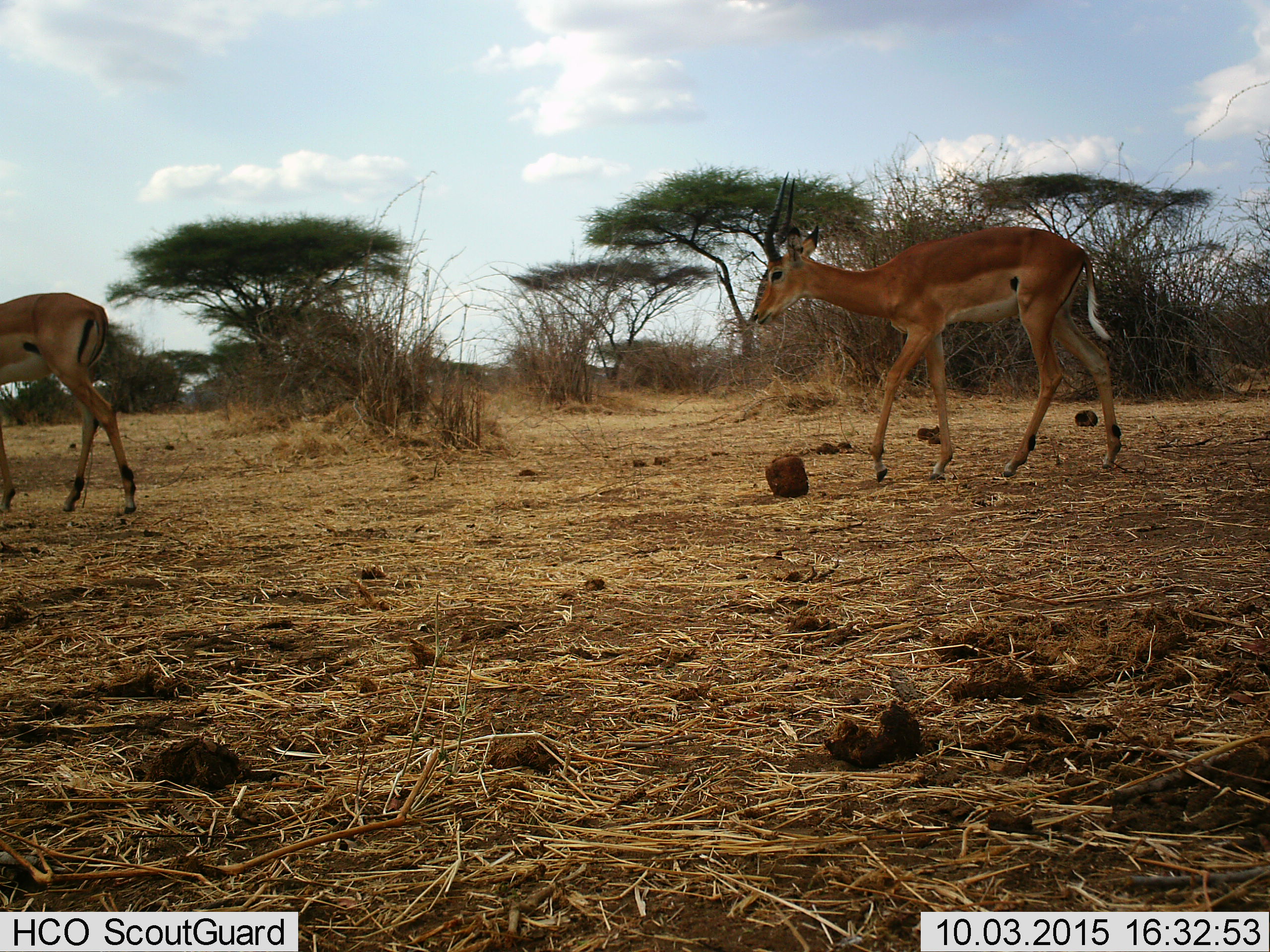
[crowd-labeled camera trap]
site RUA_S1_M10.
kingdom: Animalia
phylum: Chordata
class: Mammalia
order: Artiodactyla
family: Bovidae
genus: Aepyceros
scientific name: Aepyceros melampus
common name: impala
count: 2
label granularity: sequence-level